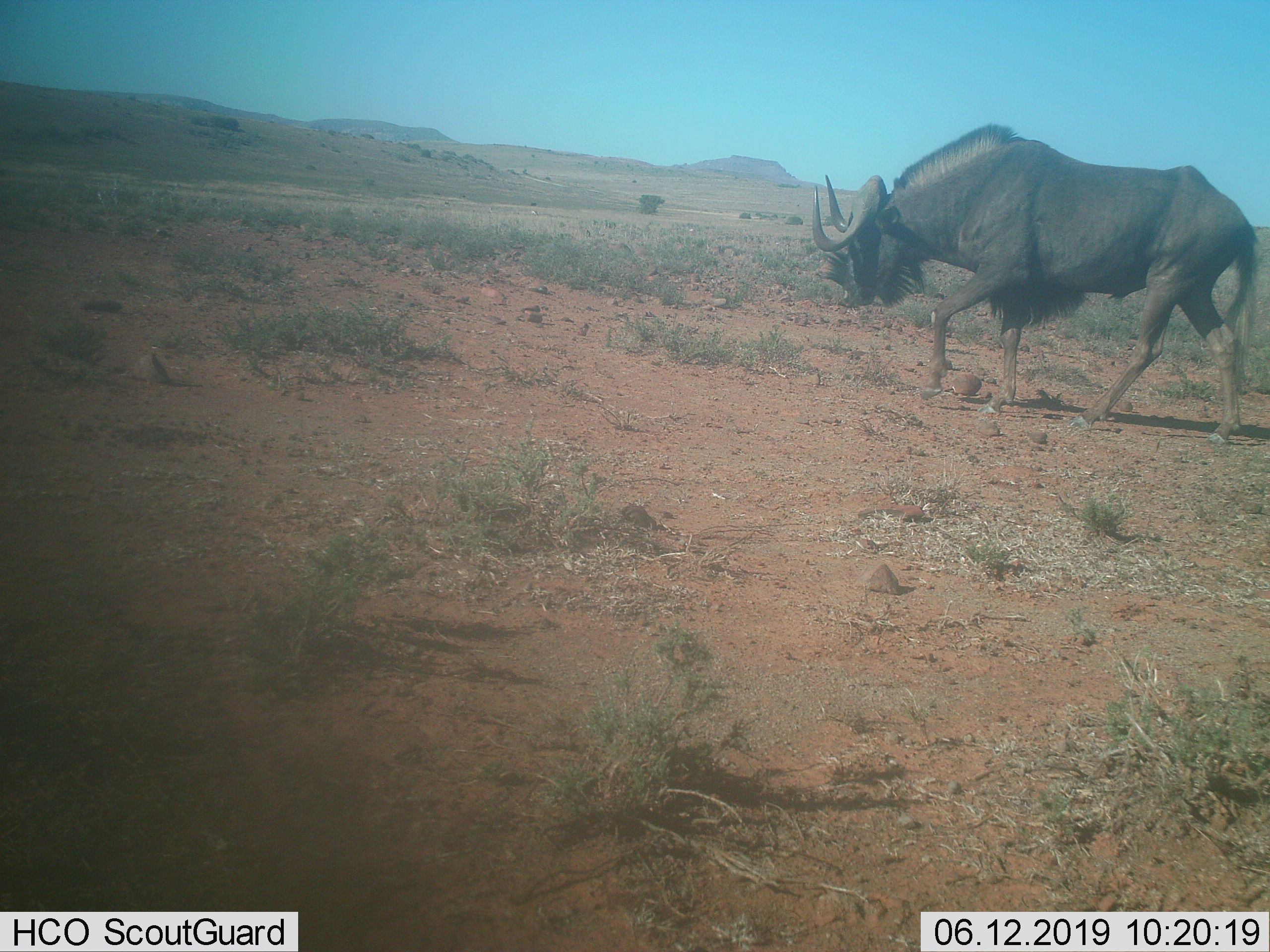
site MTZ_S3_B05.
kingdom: Animalia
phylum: Chordata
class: Mammalia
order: Artiodactyla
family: Bovidae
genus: Connochaetes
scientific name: Connochaetes gnou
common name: black wildebeest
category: wildebeestblack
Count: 1.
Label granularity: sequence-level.